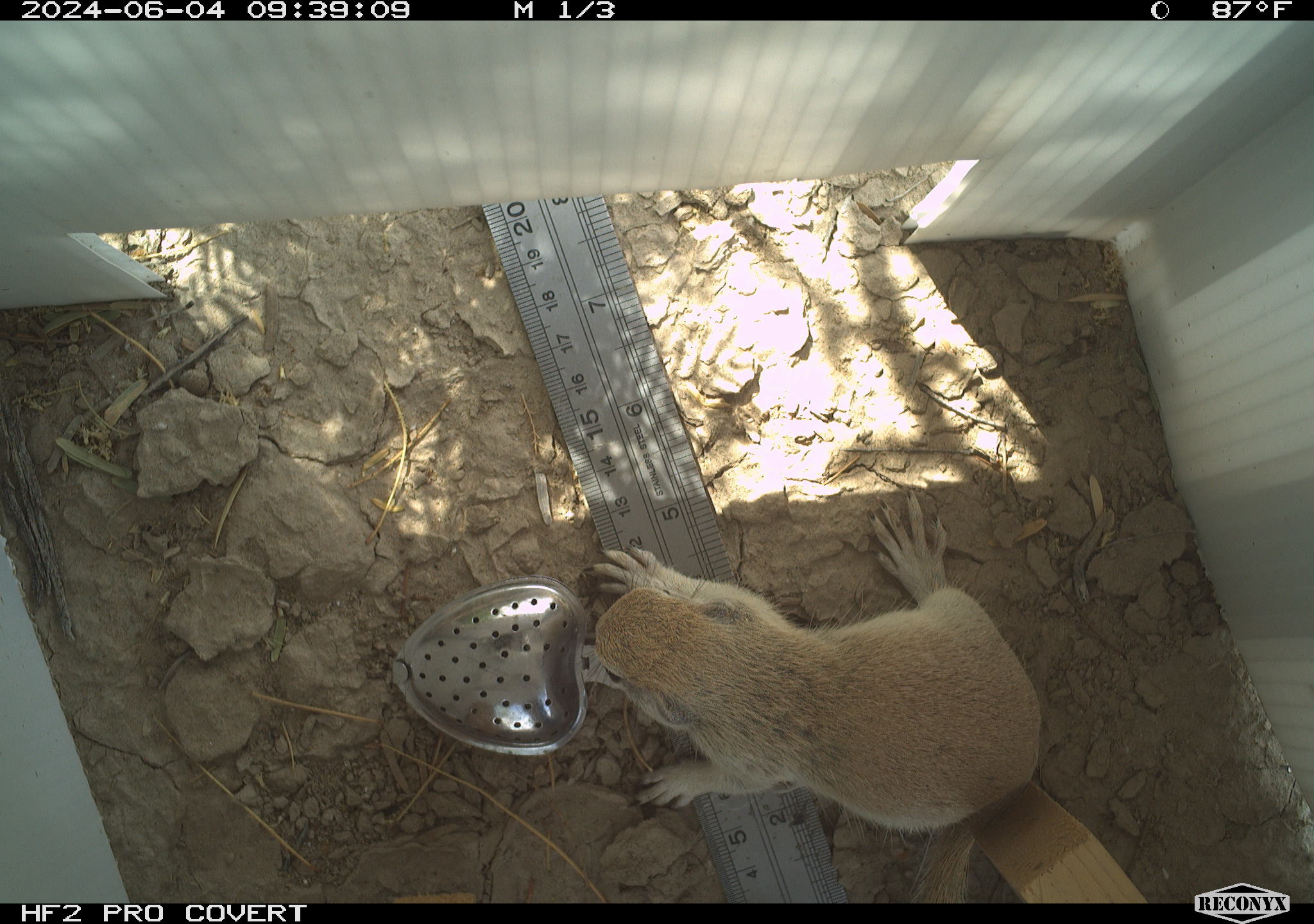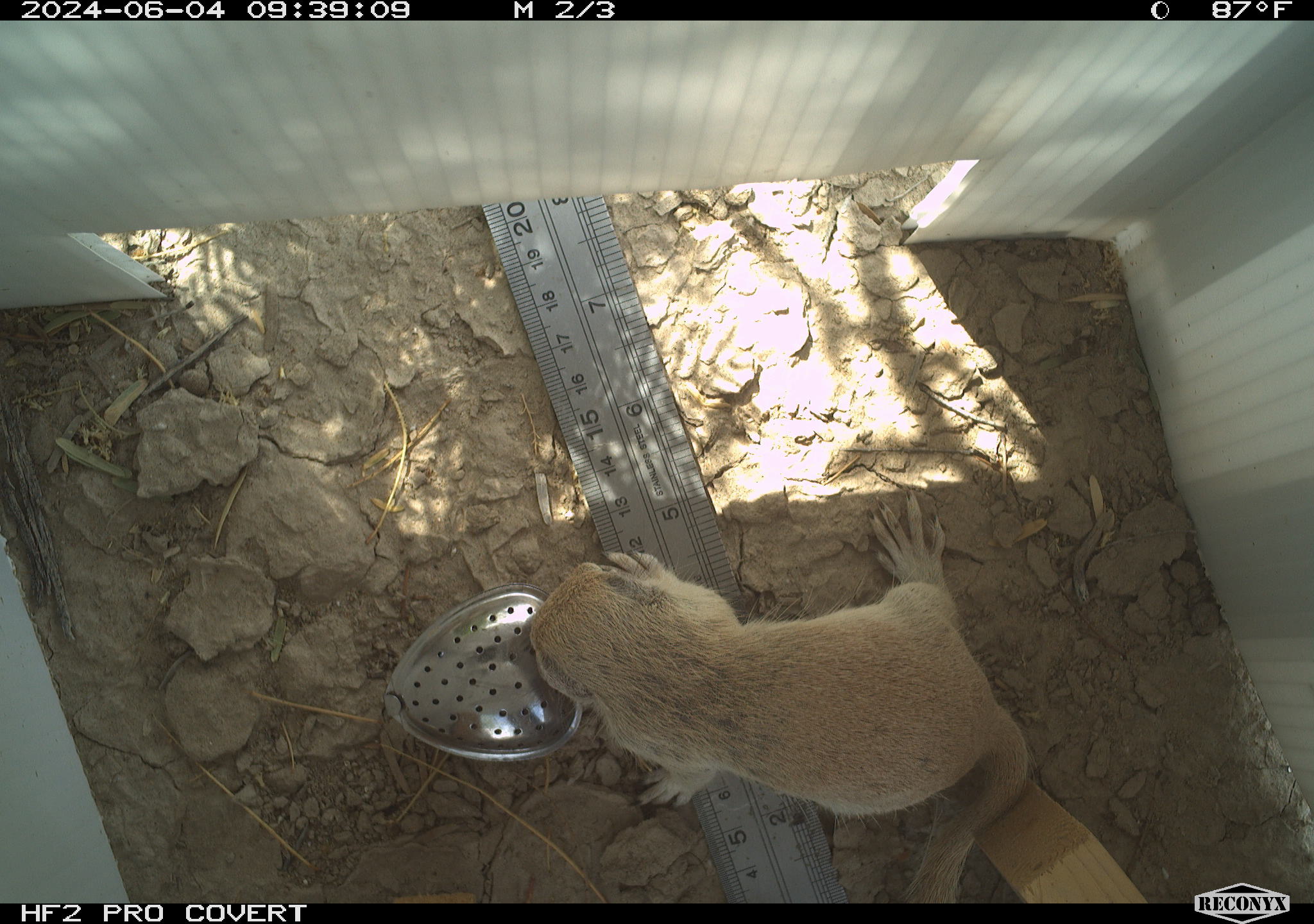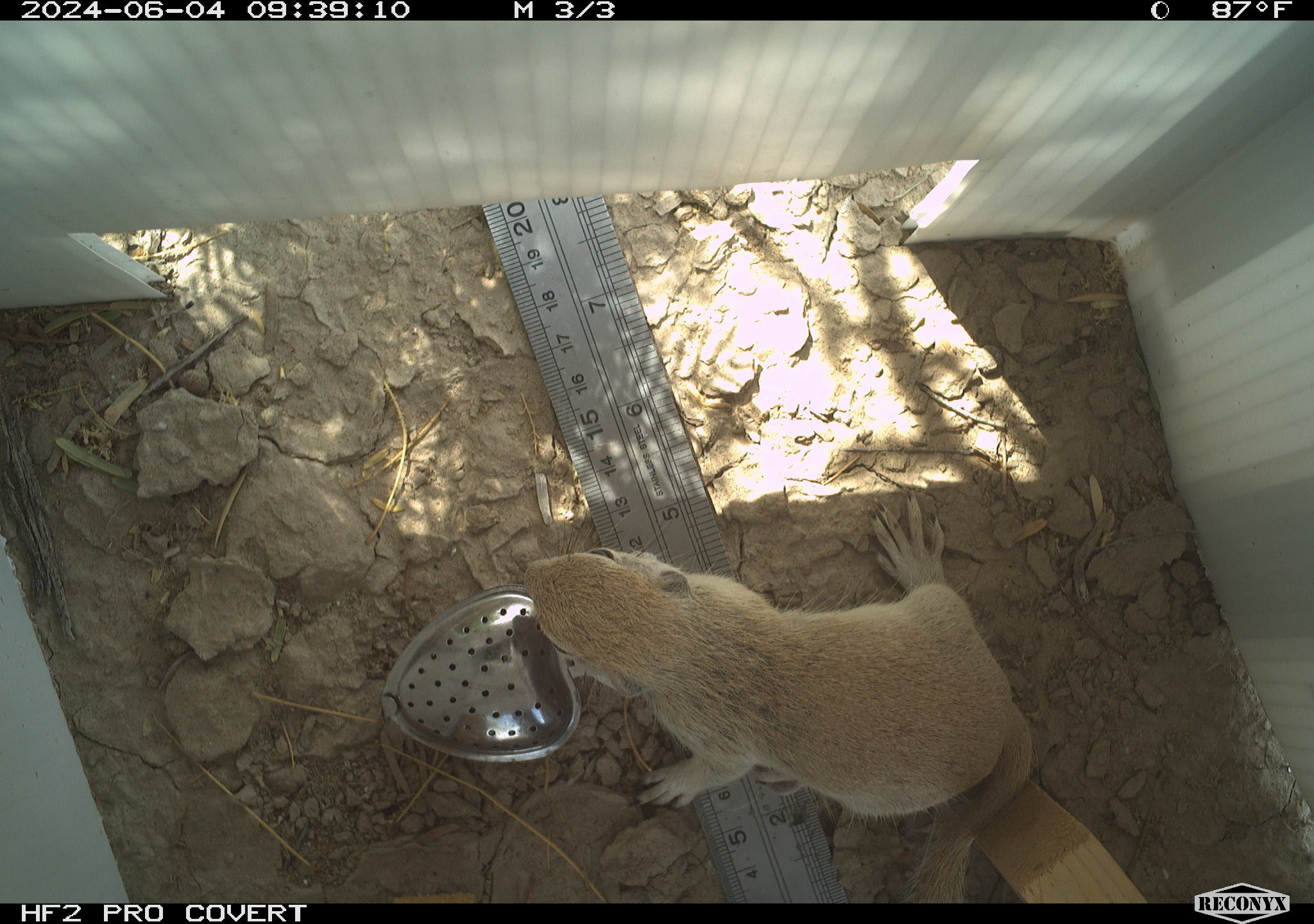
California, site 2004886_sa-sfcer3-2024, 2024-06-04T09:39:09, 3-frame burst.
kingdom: Animalia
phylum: Chordata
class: Mammalia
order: Rodentia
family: Sciuridae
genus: Xerospermophilus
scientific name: Xerospermophilus tereticaudus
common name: round-tailed ground squirrel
Round-tailed ground squirrel (Xerospermophilus tereticaudus).